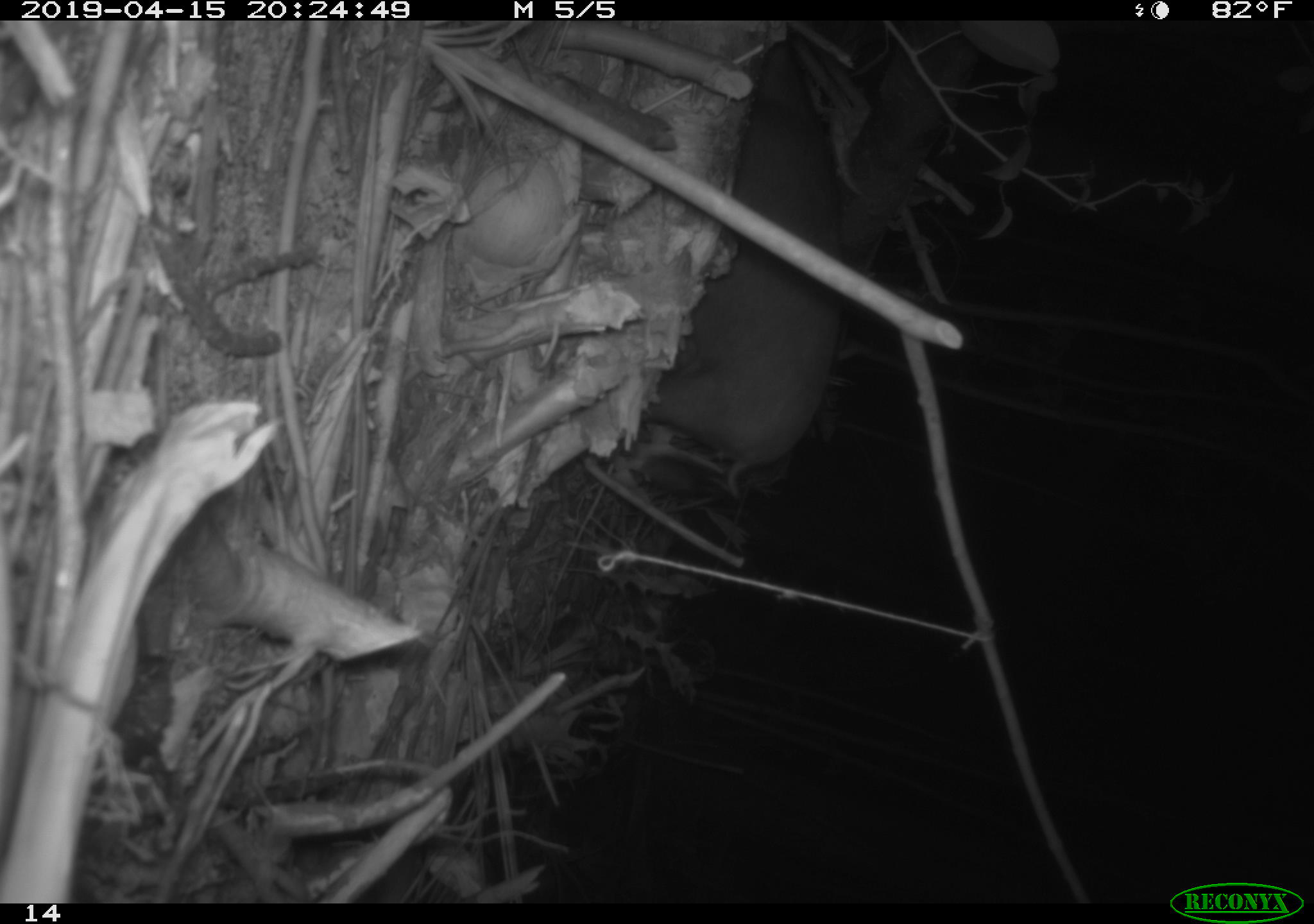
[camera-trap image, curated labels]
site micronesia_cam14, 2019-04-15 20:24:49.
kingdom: Animalia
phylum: Chordata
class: Mammalia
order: Artiodactyla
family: Suidae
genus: Sus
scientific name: Sus scrofa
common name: pig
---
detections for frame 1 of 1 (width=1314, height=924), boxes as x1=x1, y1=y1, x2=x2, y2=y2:
pig: x1=642, y1=44, x2=842, y2=513